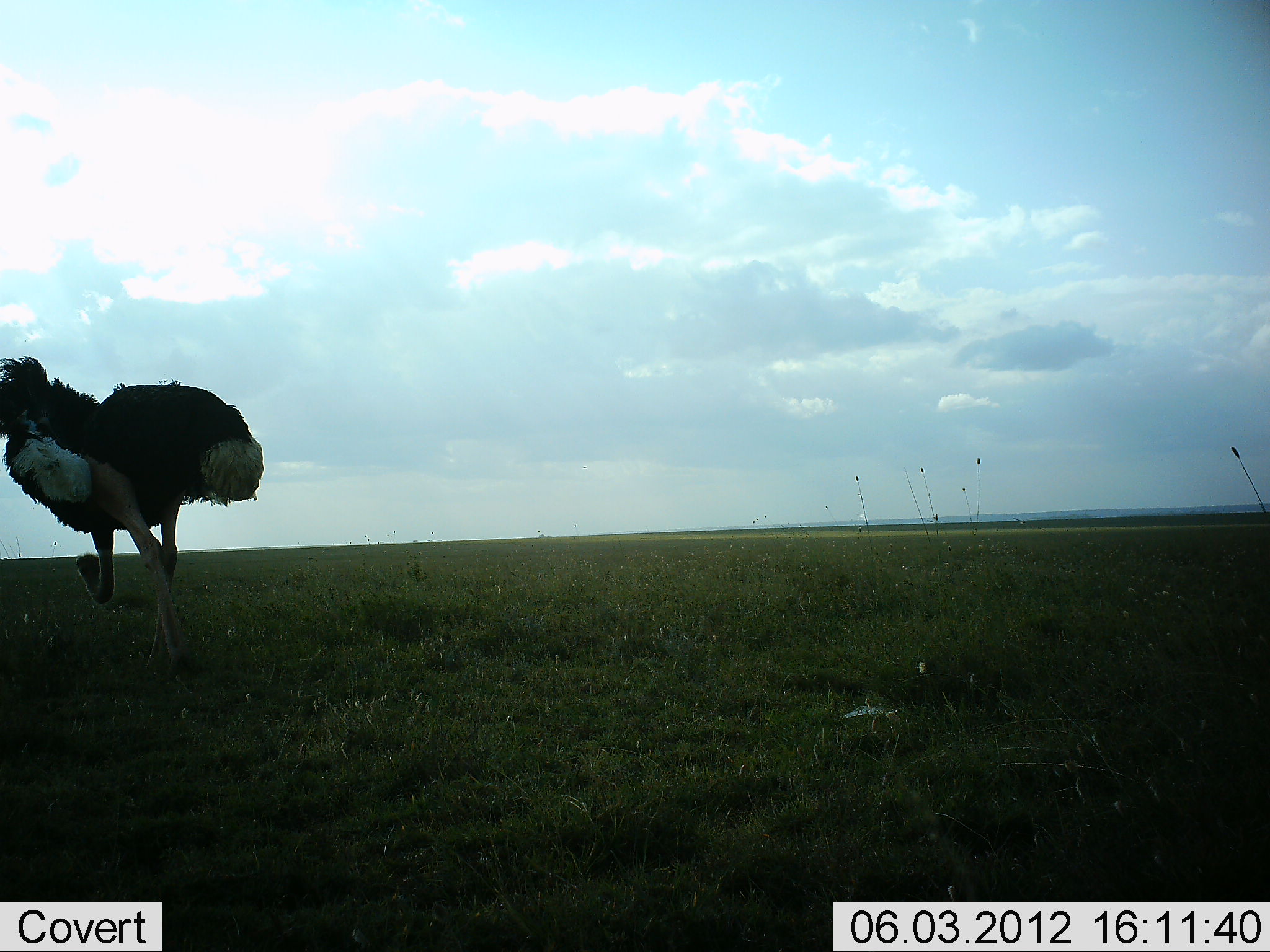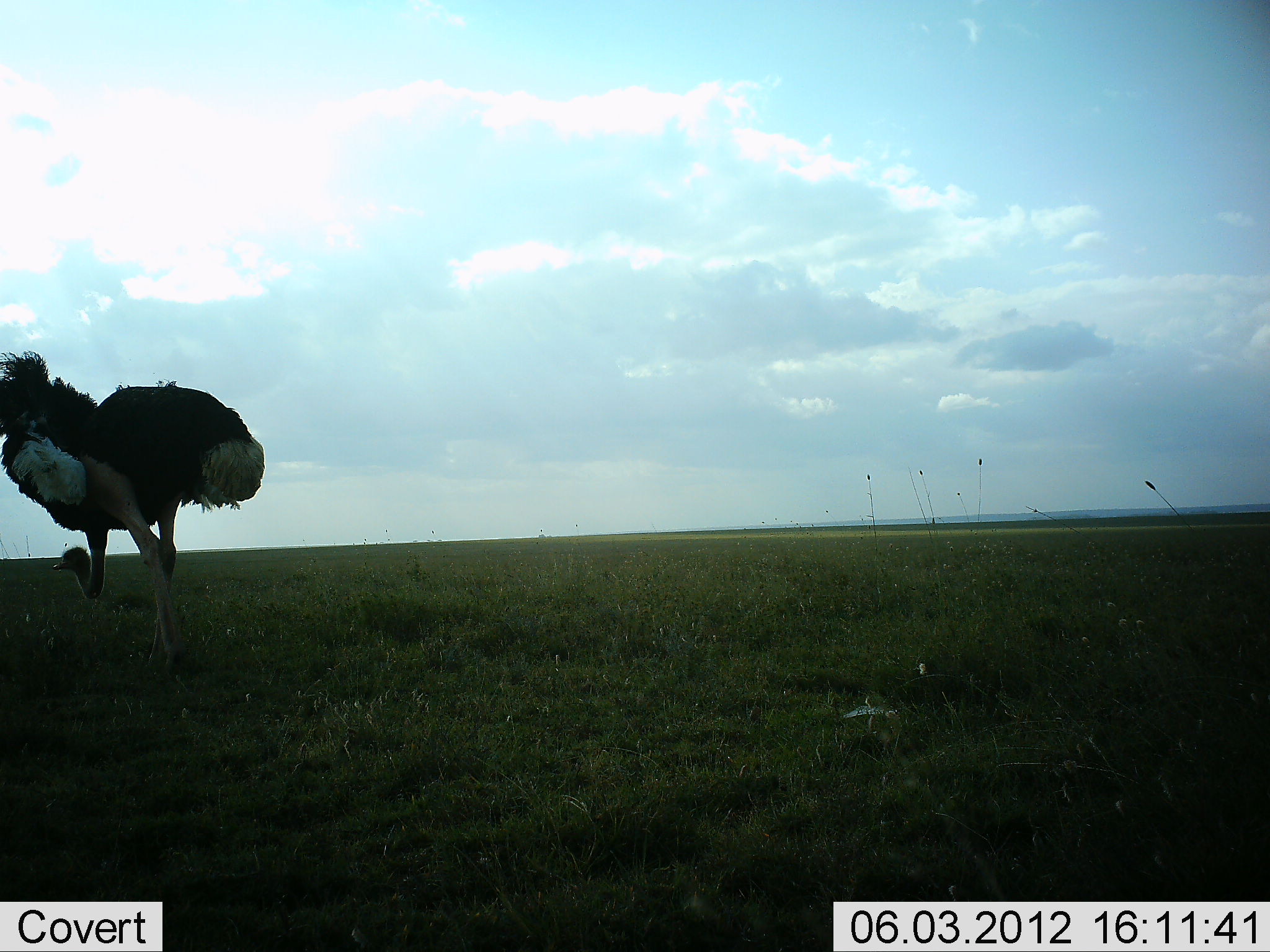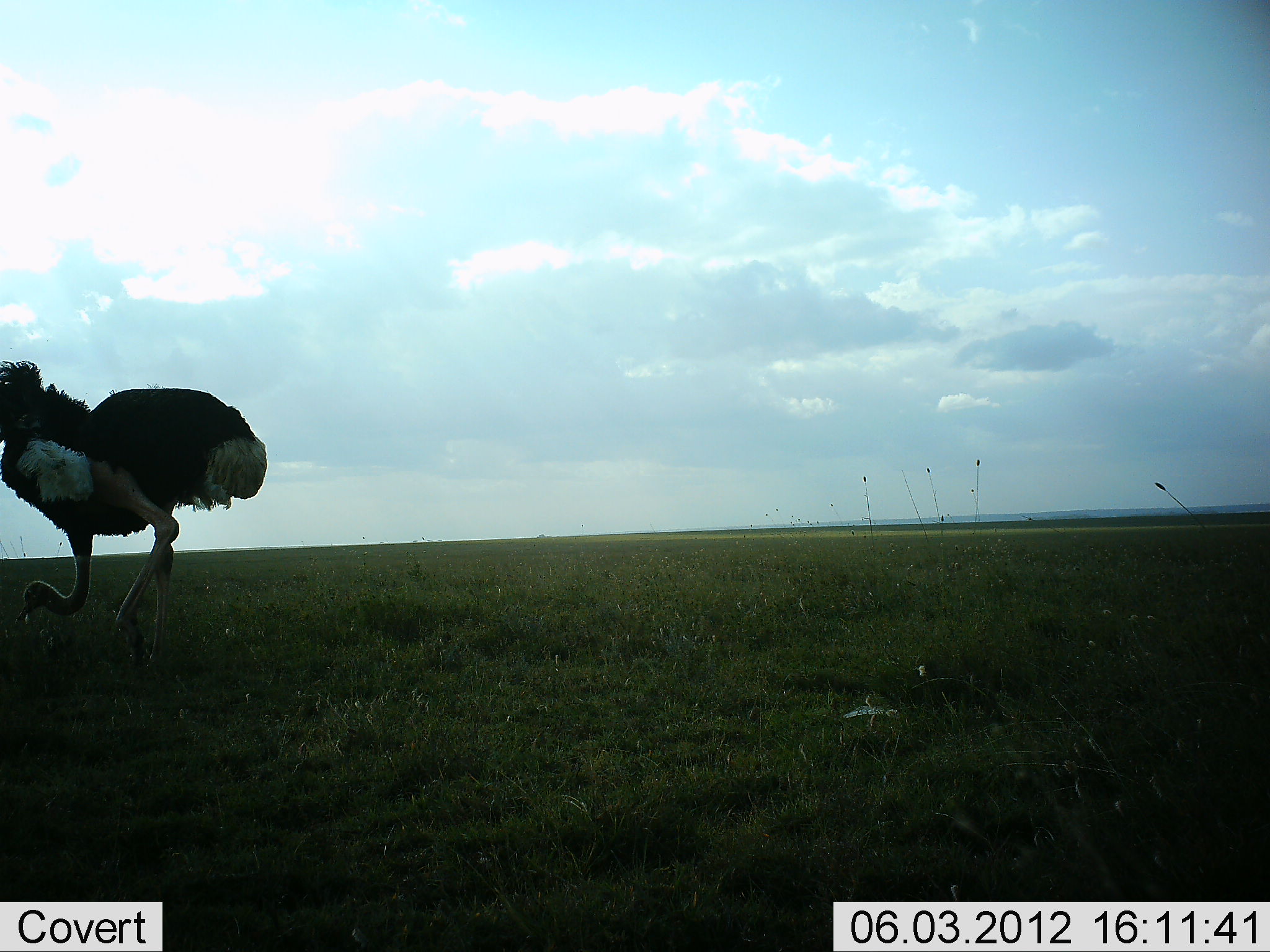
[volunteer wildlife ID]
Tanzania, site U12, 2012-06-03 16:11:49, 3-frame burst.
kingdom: Animalia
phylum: Chordata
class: Aves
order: Struthioniformes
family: Struthionidae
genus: Struthio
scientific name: Struthio camelus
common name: ostrich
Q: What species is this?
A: Ostrich (Struthio camelus).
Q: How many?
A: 1.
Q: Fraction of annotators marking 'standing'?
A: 50%.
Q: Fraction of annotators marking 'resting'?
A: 0%.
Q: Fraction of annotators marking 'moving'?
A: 30%.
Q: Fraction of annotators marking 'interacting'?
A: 0%.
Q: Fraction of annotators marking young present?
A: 0%.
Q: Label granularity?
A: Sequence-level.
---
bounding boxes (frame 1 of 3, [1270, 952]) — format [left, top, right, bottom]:
animal: [0, 355, 264, 684]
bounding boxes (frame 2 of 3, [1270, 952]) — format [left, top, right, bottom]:
animal: [0, 351, 265, 692]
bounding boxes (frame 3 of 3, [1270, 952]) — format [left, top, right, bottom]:
animal: [0, 358, 267, 684]